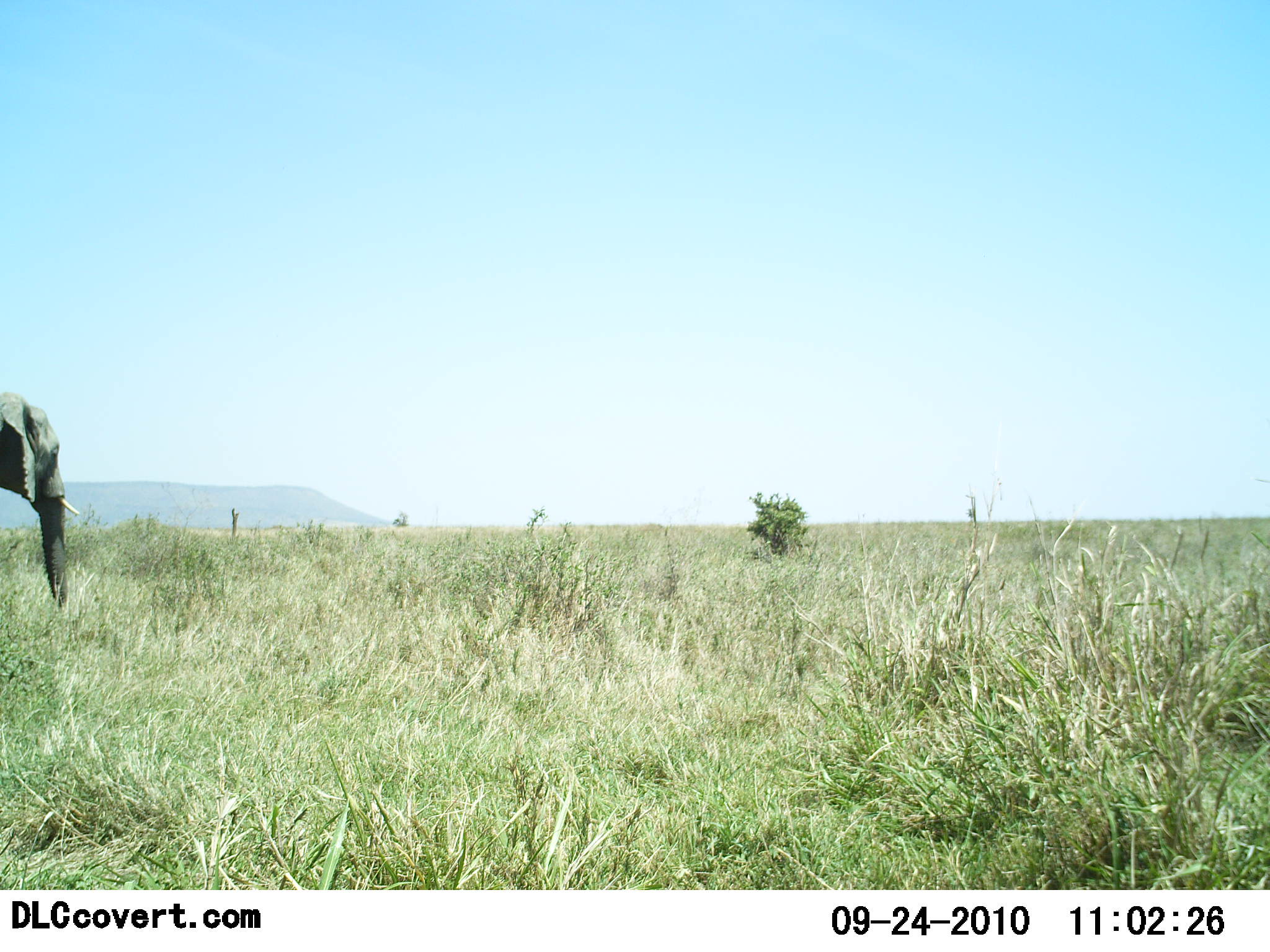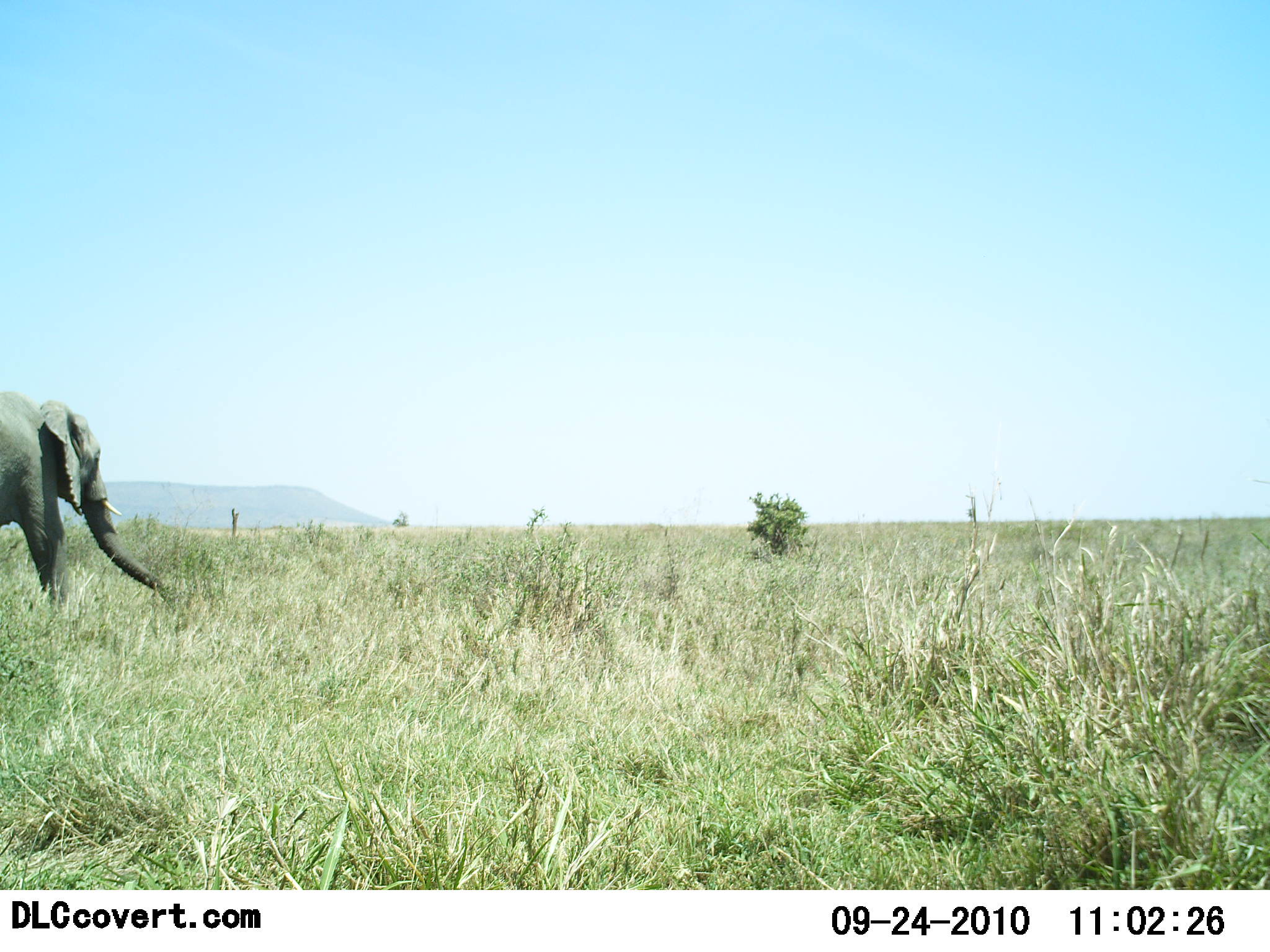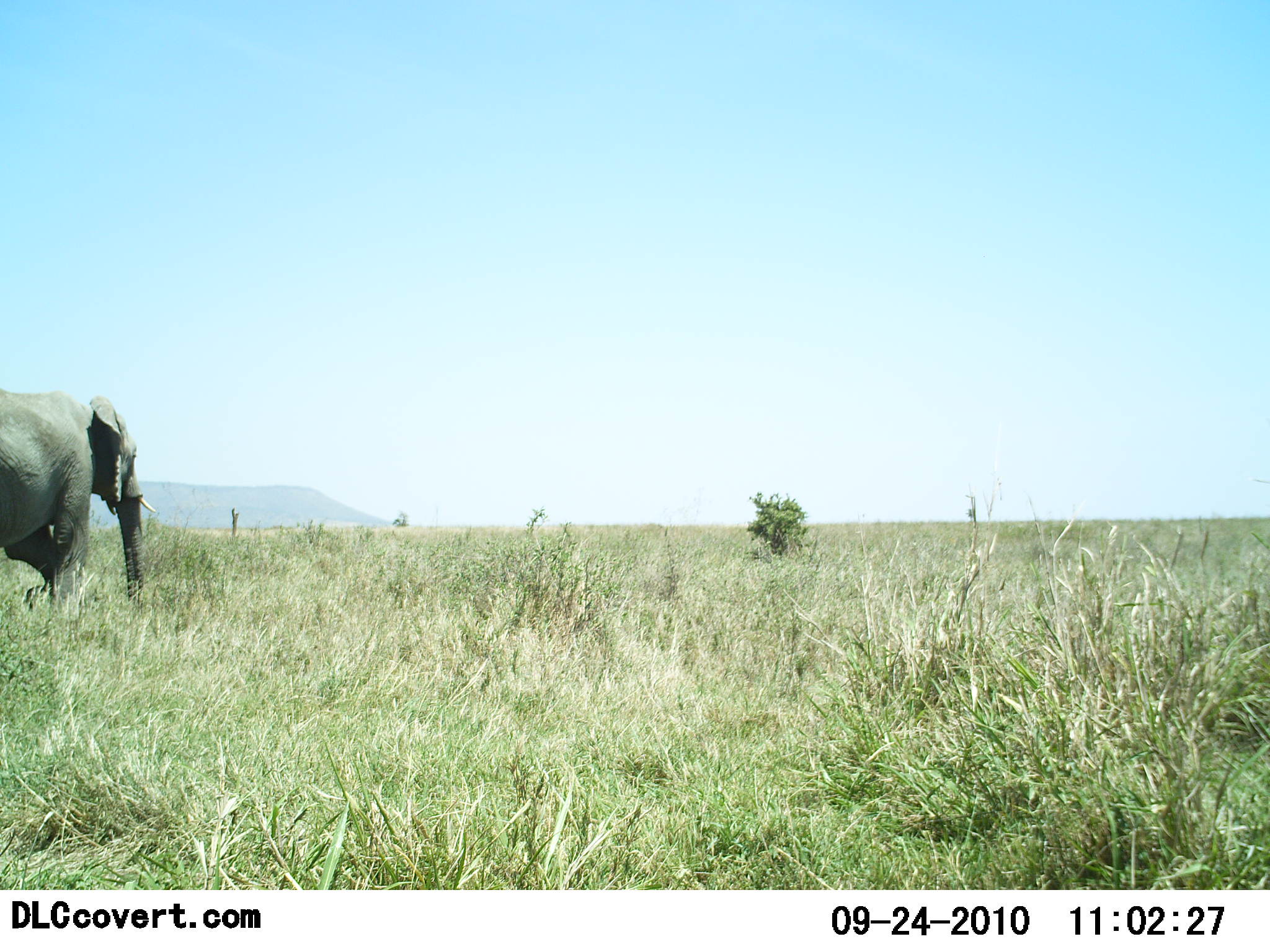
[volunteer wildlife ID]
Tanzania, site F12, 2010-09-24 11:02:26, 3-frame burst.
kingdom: Animalia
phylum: Chordata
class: Mammalia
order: Proboscidea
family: Elephantidae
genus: Loxodonta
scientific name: Loxodonta africana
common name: african bush elephant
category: elephant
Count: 1.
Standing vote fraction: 14%.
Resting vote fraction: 0%.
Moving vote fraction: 86%.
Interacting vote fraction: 0%.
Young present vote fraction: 0%.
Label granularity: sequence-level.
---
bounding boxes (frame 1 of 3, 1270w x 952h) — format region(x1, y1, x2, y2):
animal: region(0, 391, 80, 613)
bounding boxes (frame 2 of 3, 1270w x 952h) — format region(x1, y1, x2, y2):
animal: region(0, 390, 174, 606)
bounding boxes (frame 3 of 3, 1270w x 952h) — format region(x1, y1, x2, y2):
animal: region(0, 390, 156, 606)